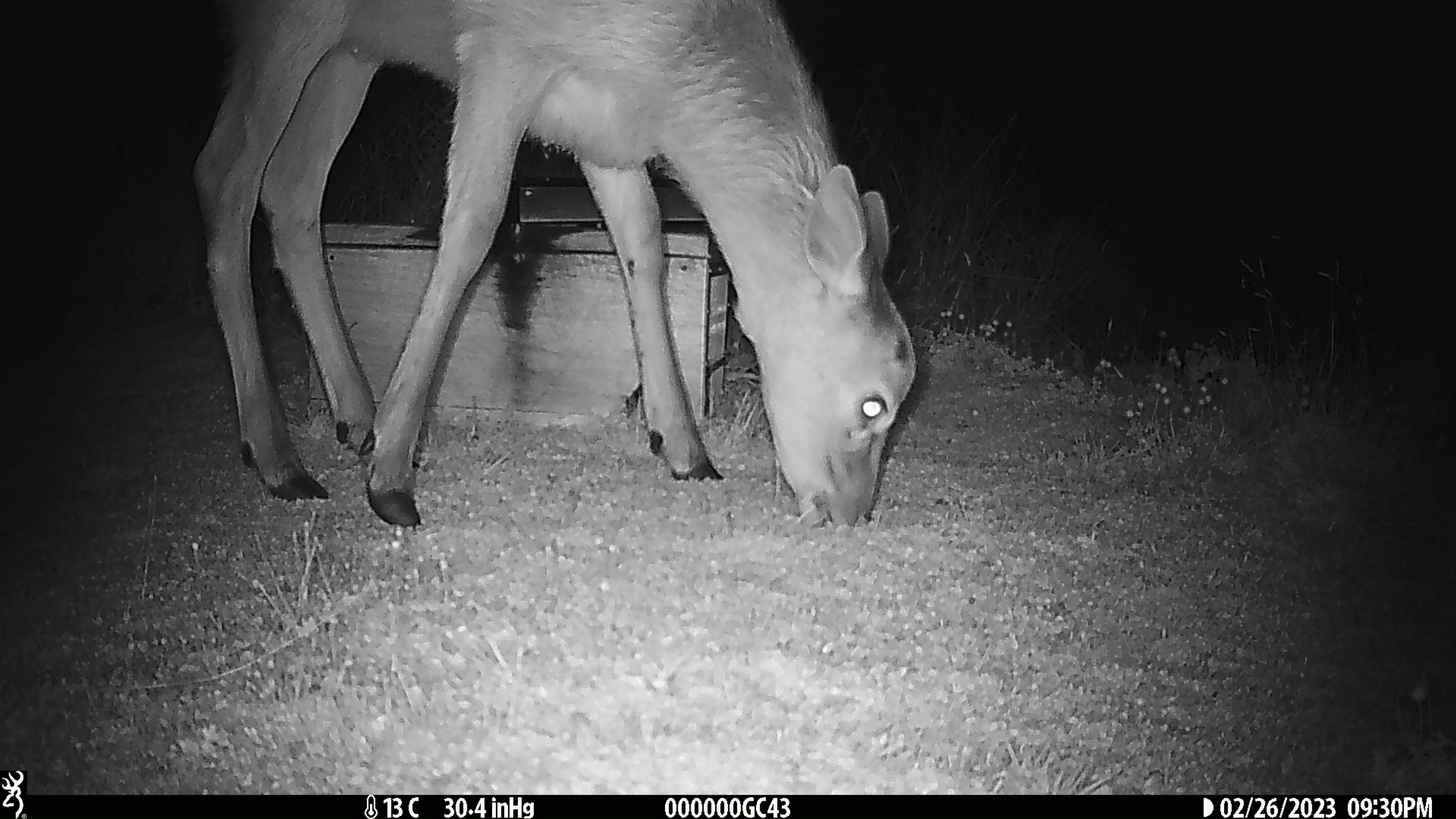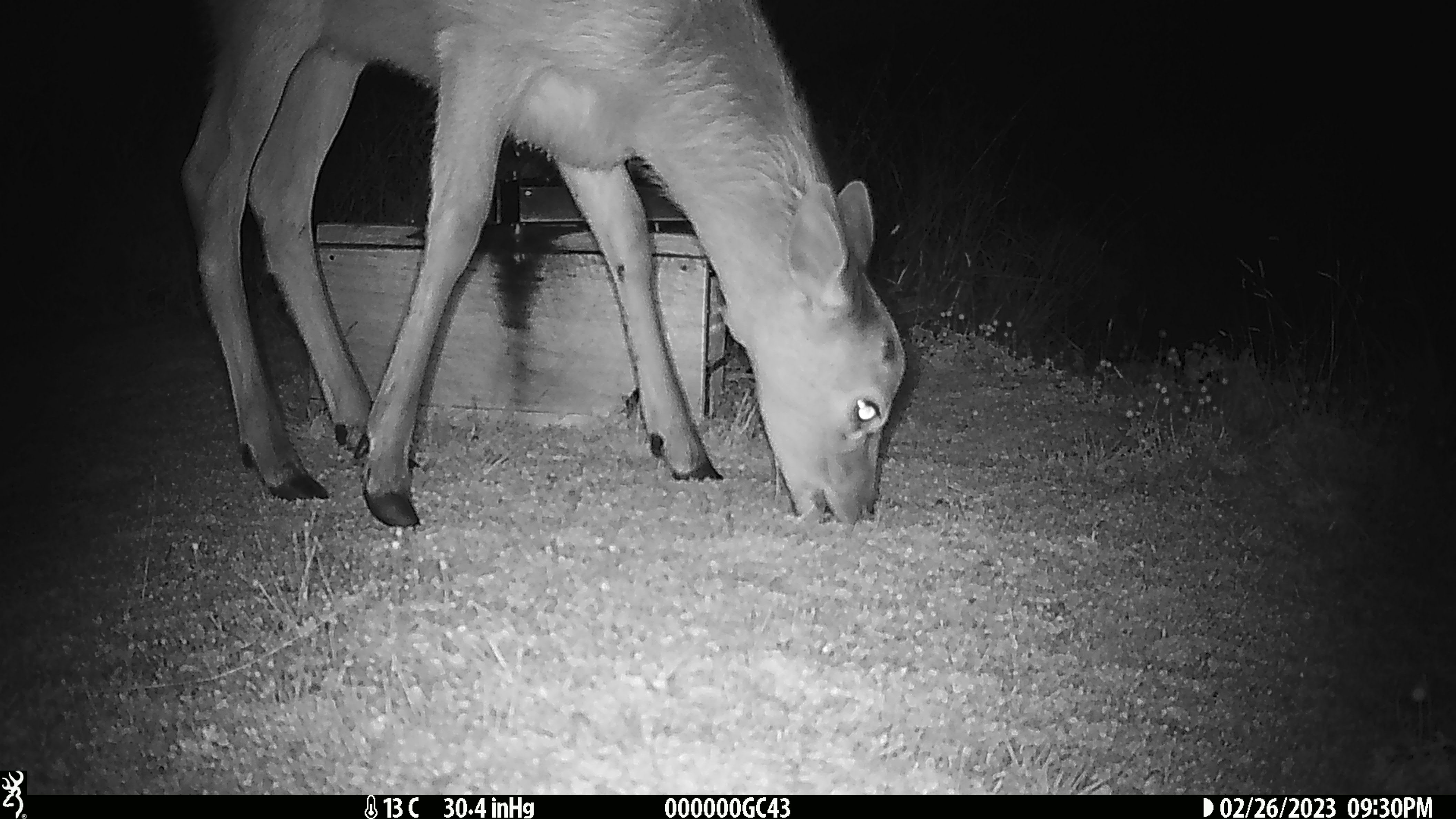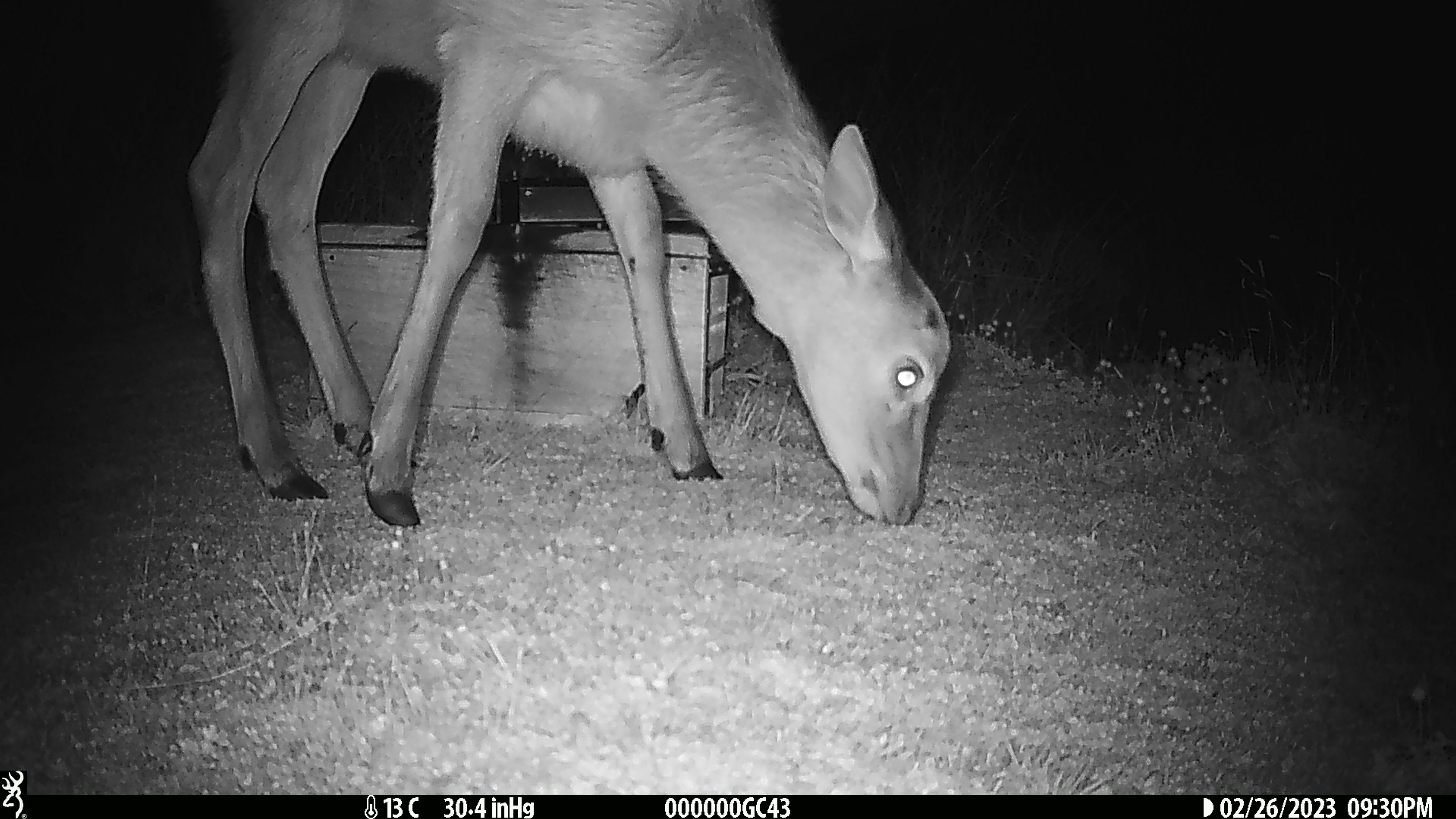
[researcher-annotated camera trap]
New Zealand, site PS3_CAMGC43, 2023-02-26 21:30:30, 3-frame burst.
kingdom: Animalia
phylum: Chordata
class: Mammalia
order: Artiodactyla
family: Cervidae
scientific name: Cervidae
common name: deer